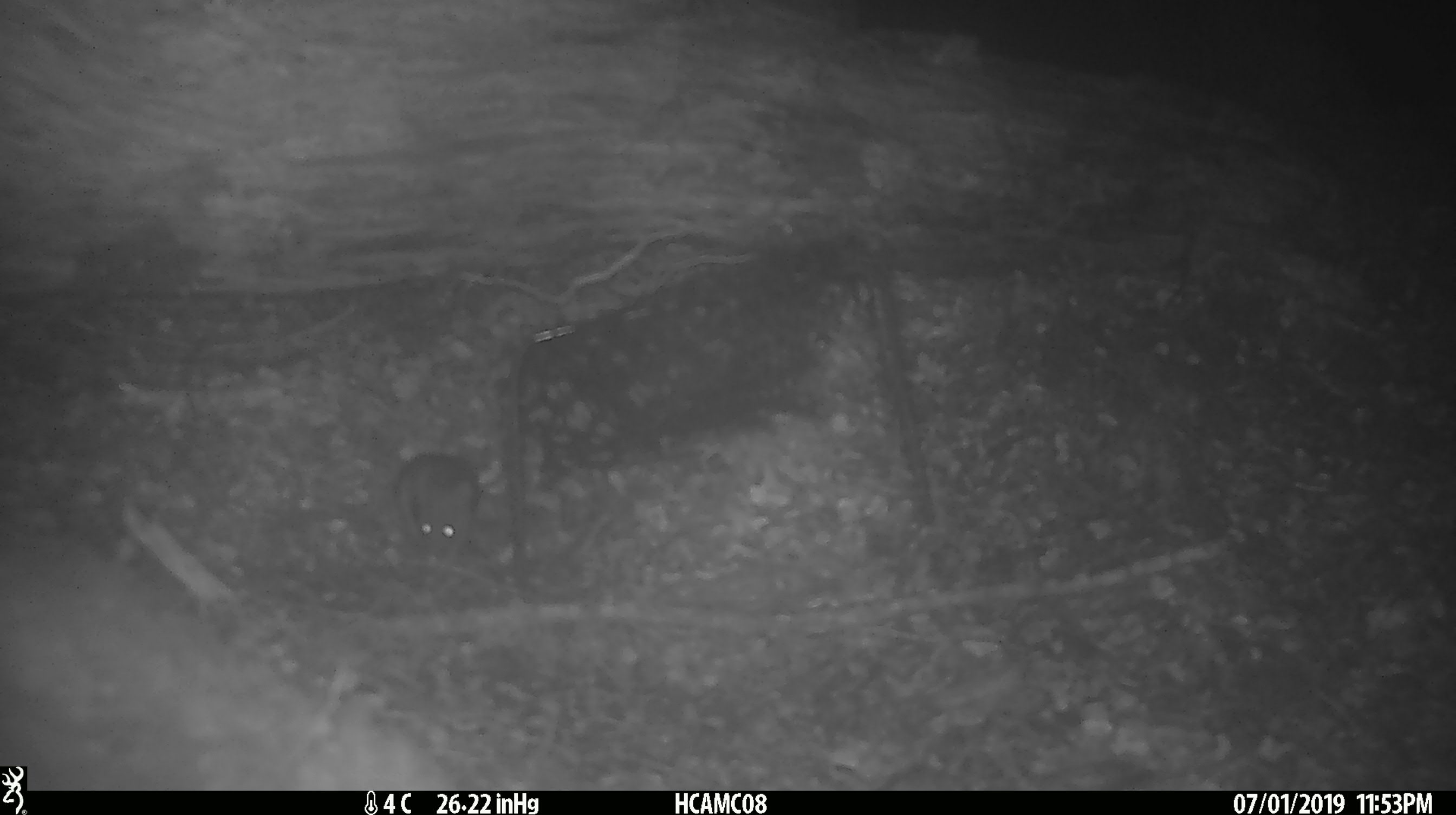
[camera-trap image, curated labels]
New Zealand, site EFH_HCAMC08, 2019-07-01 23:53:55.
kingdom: Animalia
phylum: Chordata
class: Mammalia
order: Rodentia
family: Muridae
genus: Mus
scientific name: Mus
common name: mouse